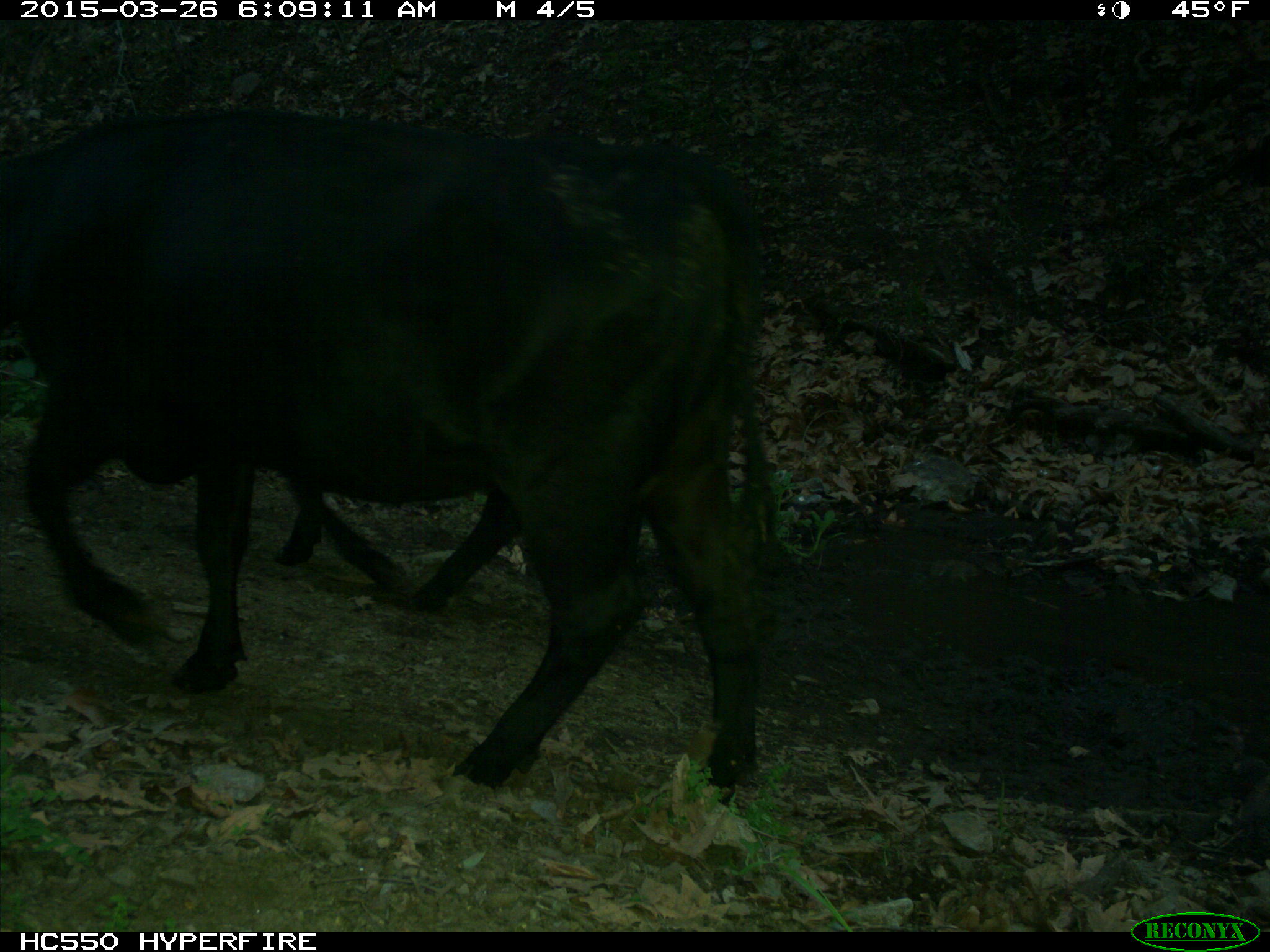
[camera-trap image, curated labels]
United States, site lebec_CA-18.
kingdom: Animalia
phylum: Chordata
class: Mammalia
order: Artiodactyla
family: Bovidae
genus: Bos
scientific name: Bos taurus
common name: domestic cow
Bos taurus (domestic cow).